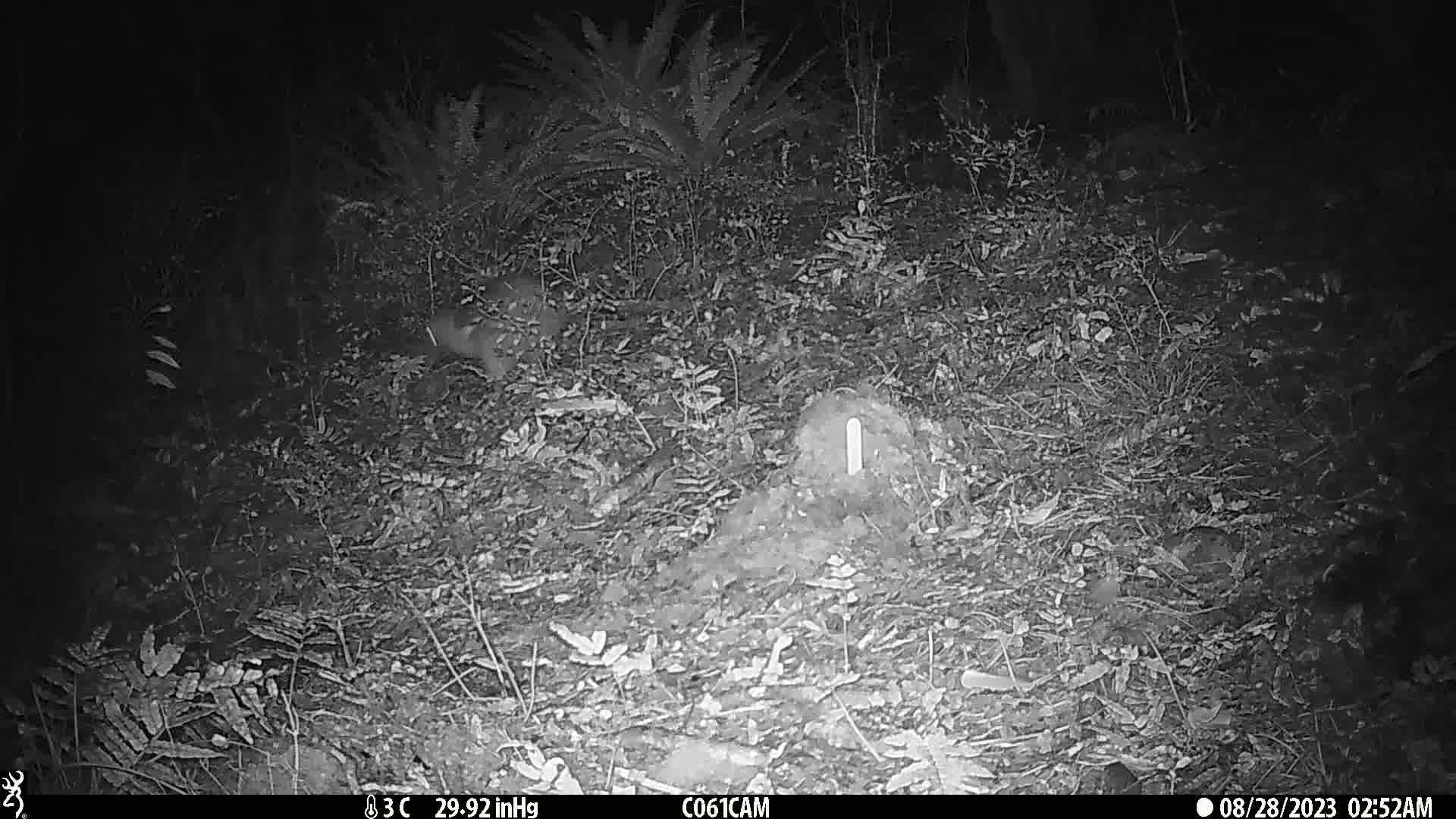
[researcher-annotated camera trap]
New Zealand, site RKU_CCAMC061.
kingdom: Animalia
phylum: Chordata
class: Aves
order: Apterygiformes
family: Apterygidae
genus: Apteryx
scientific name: Apteryx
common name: kiwi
Kiwi (Apteryx).